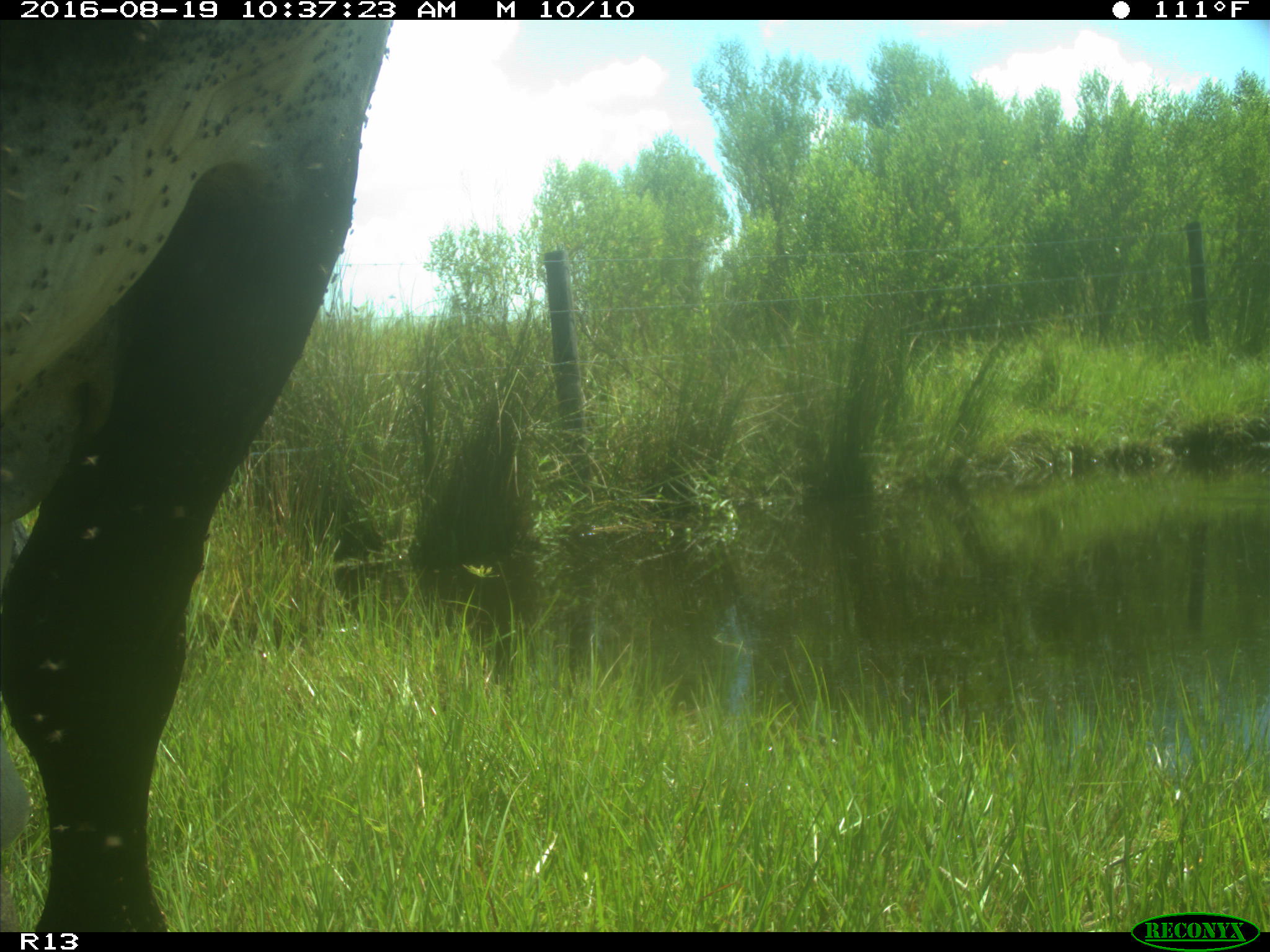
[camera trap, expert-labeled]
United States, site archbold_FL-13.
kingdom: Animalia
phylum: Chordata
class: Mammalia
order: Artiodactyla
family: Bovidae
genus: Bos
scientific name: Bos taurus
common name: domestic cow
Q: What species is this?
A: Bos taurus (domestic cow).